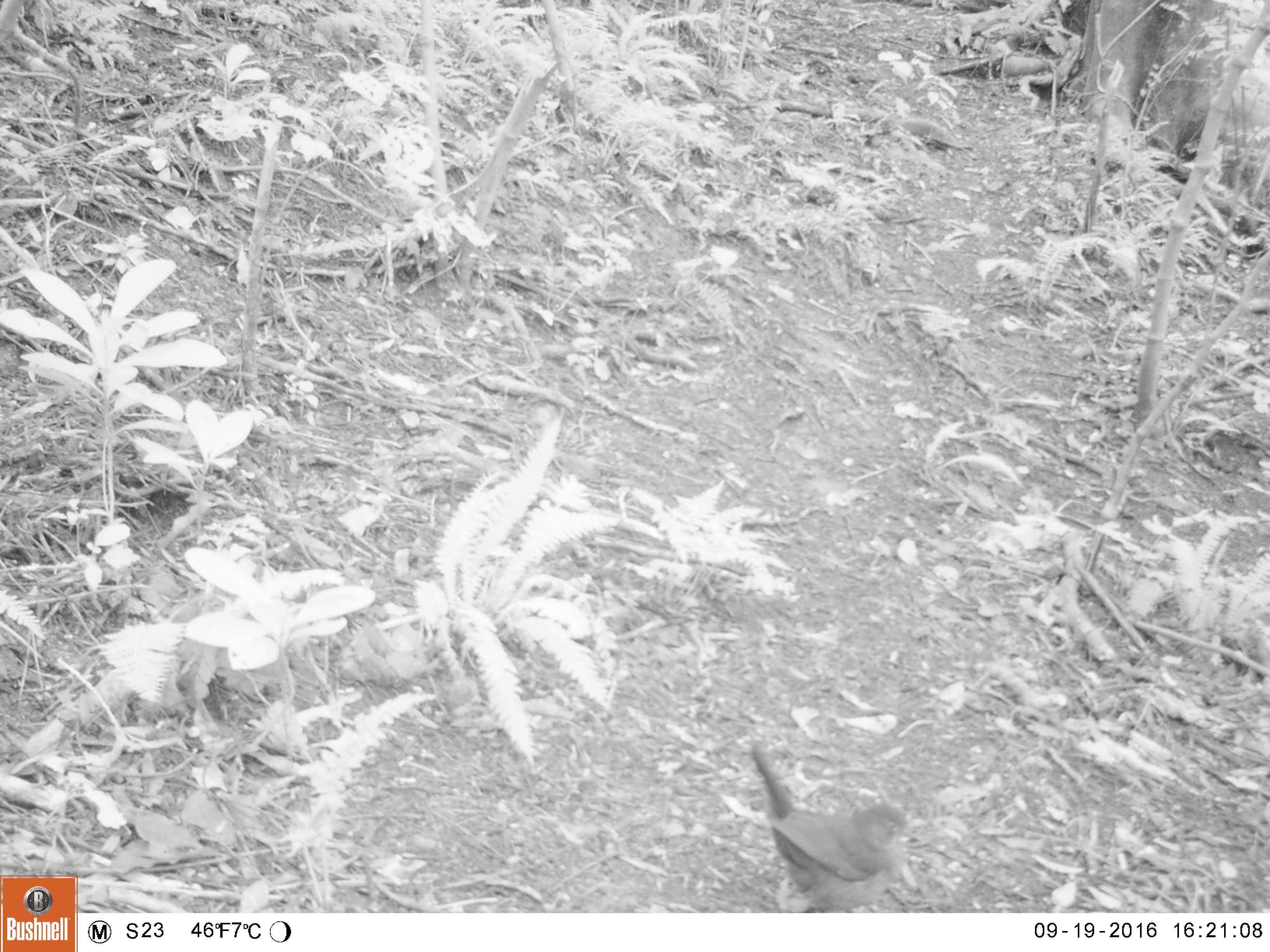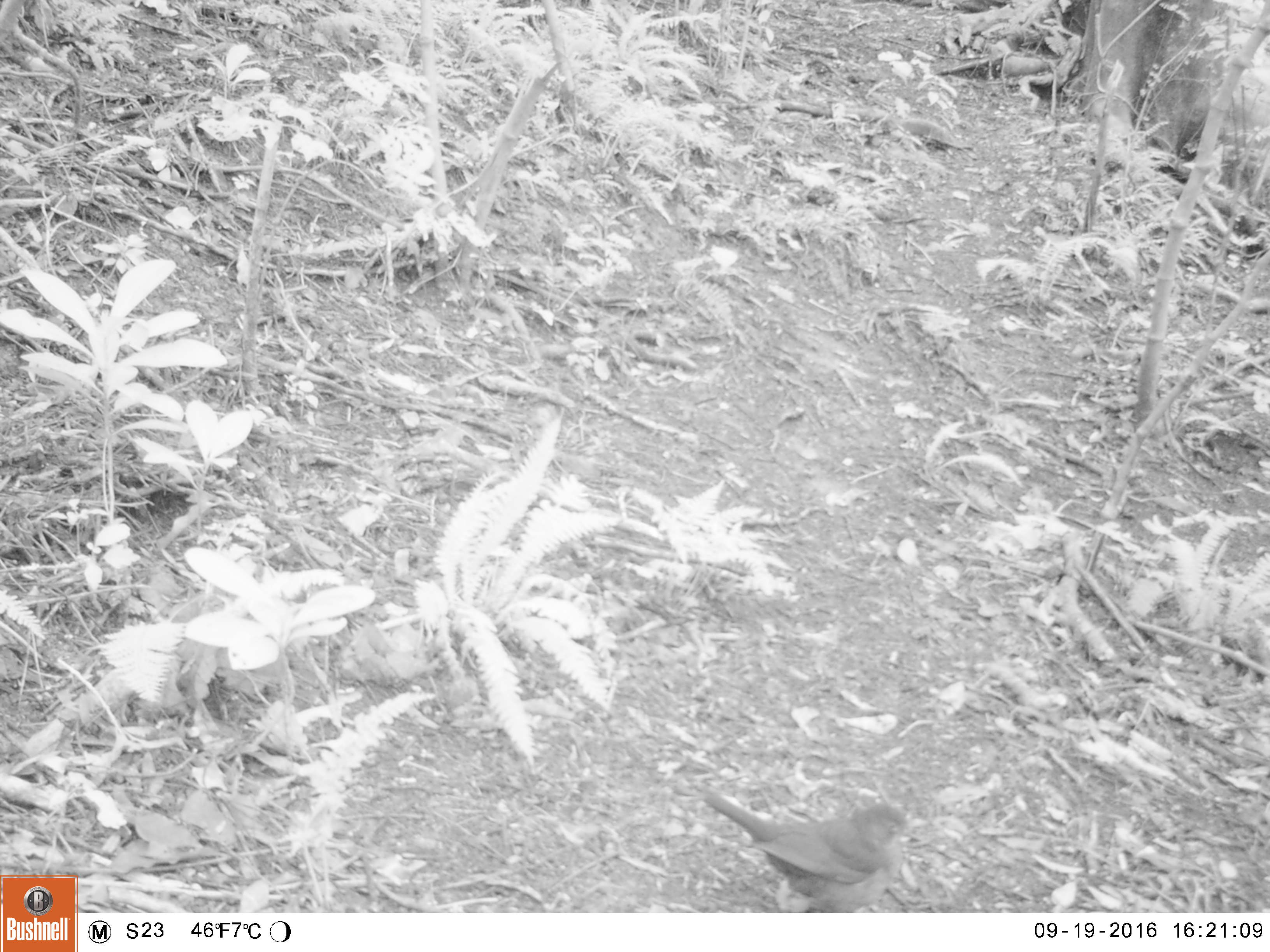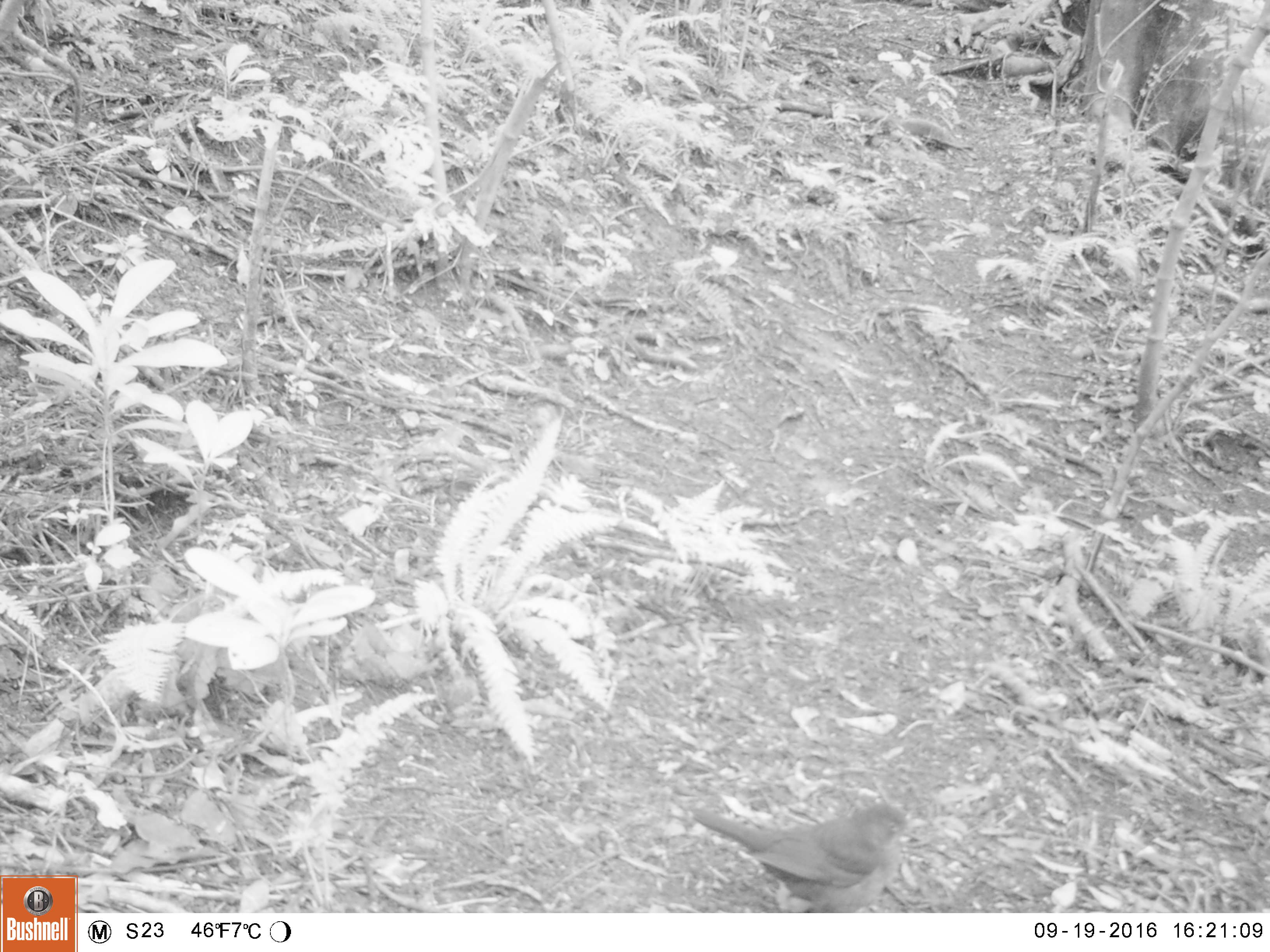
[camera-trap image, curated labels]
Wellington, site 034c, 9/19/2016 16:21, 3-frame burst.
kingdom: Animalia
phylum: Chordata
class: Aves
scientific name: Aves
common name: bird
Bird (Aves).